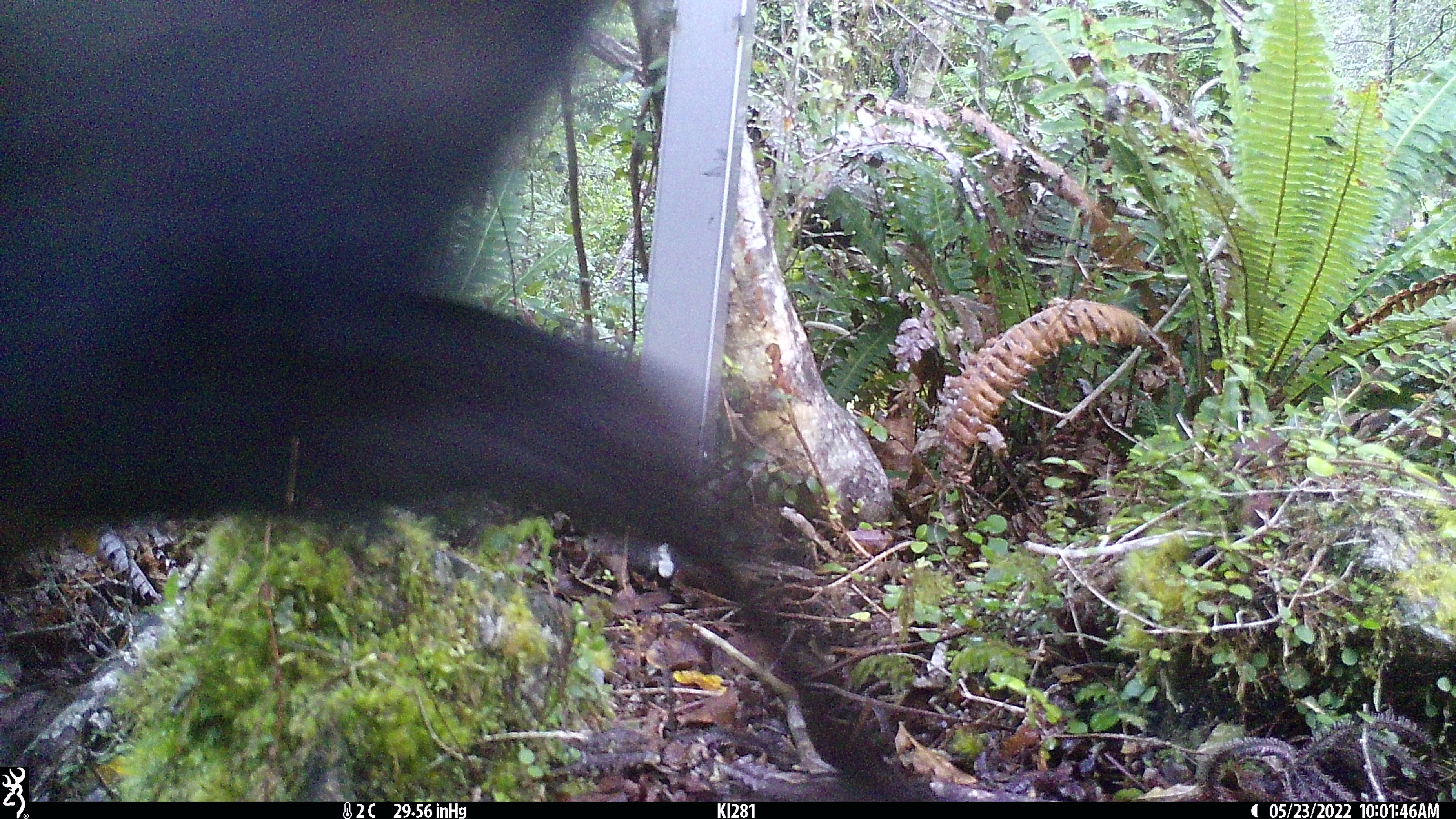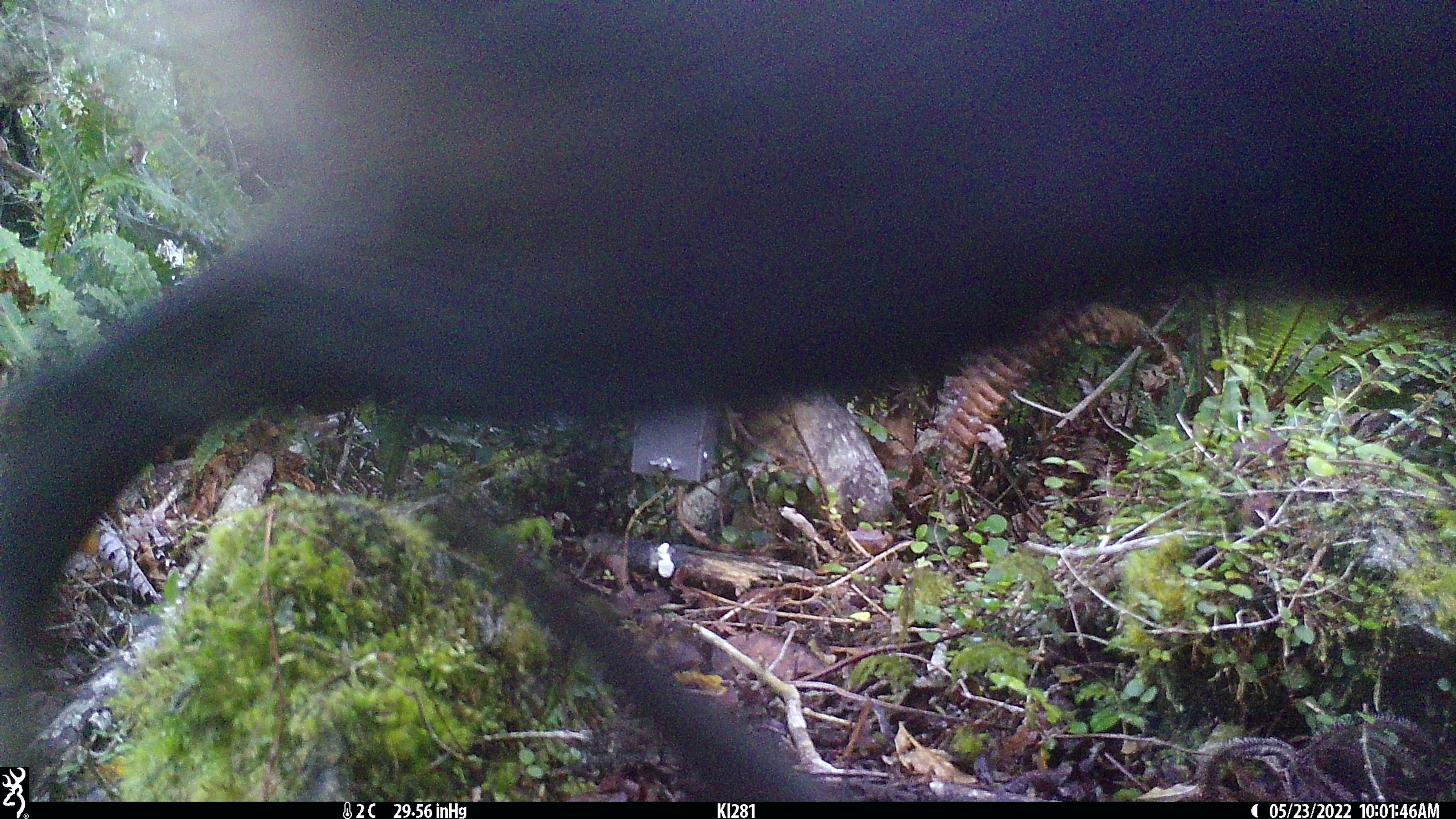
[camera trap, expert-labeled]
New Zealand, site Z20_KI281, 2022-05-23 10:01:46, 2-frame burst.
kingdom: Animalia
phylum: Chordata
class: Mammalia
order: Artiodactyla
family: Bovidae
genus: Rupicapra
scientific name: Rupicapra rupicapra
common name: alpine chamois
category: chamois